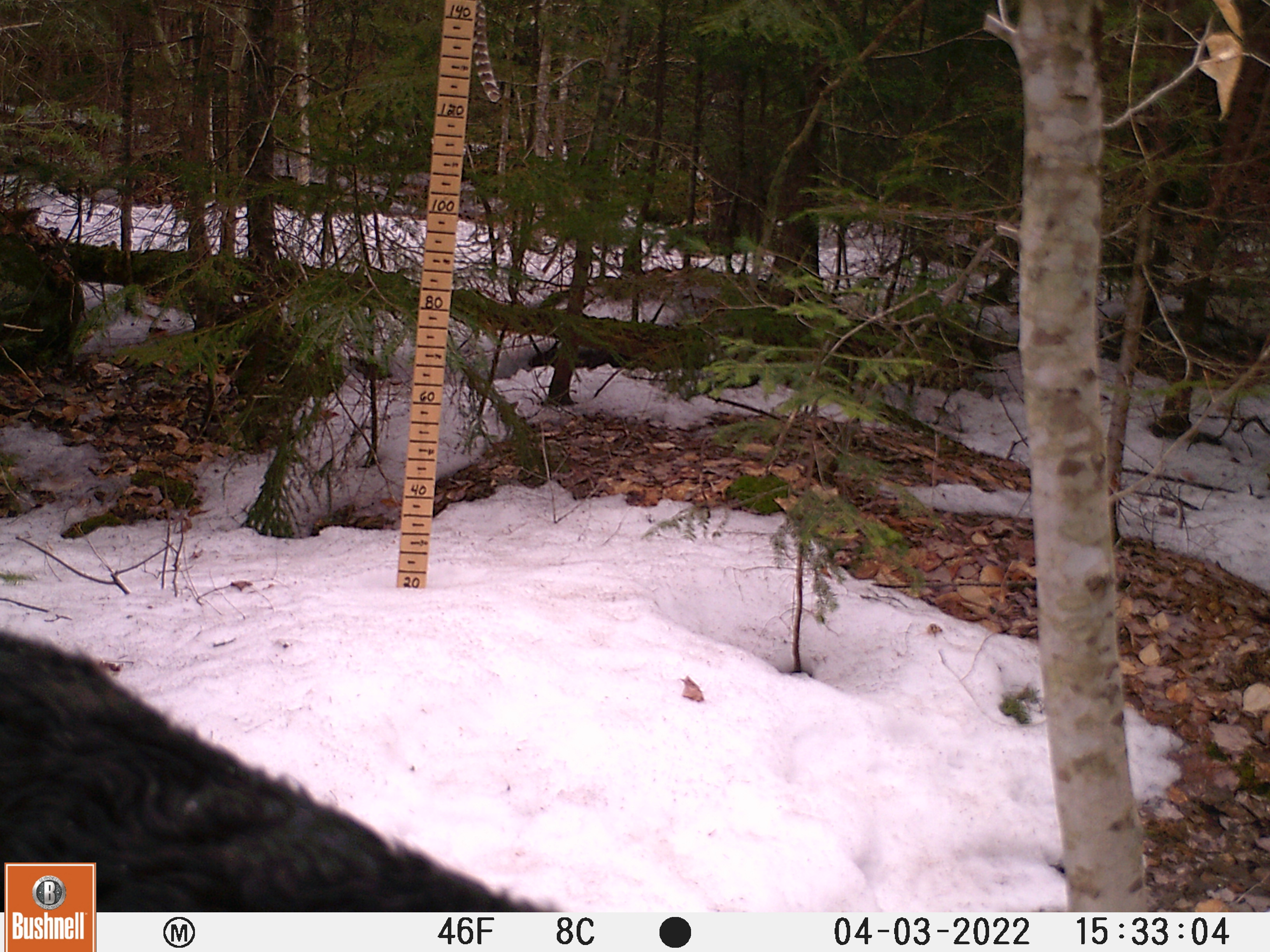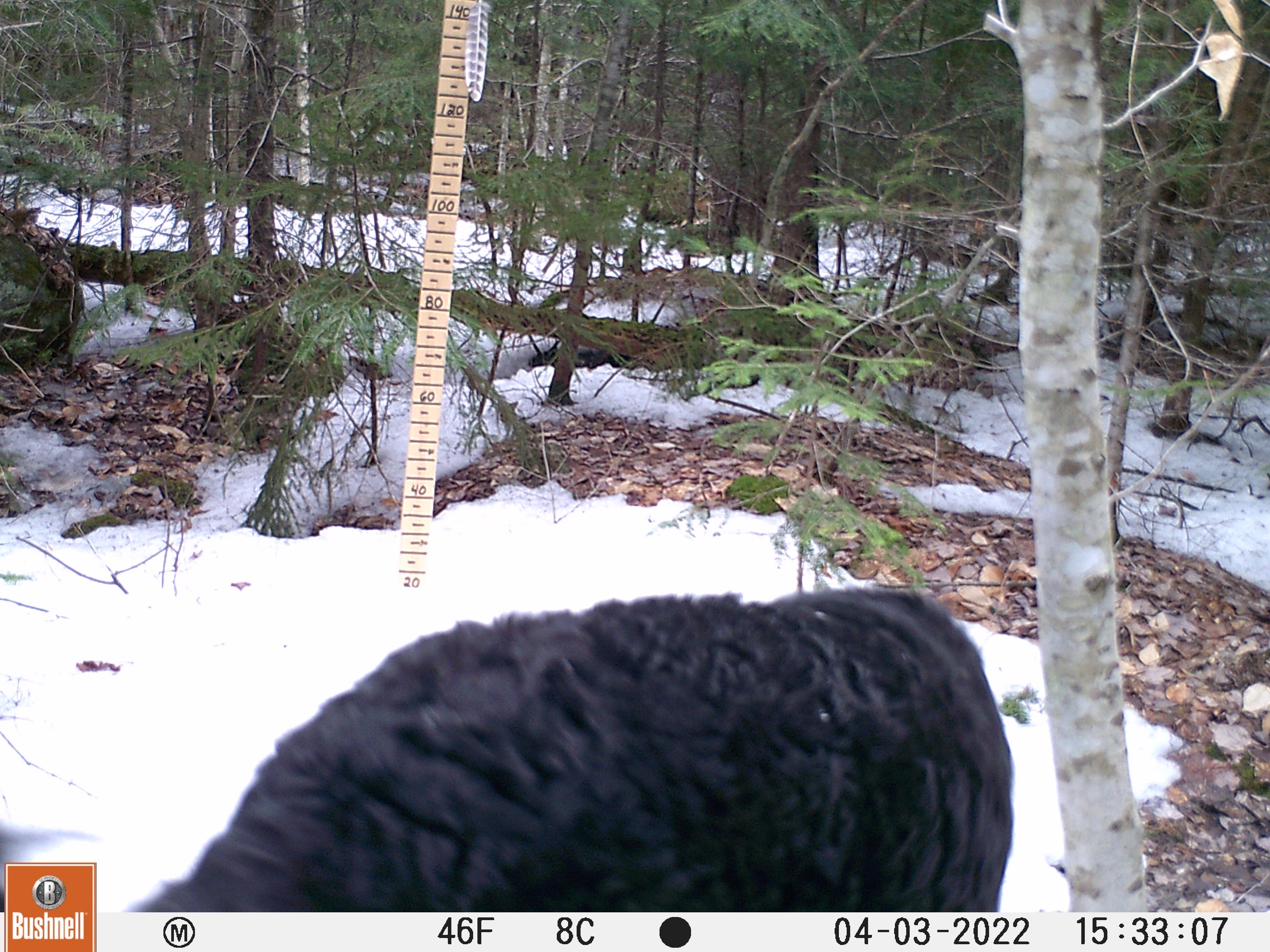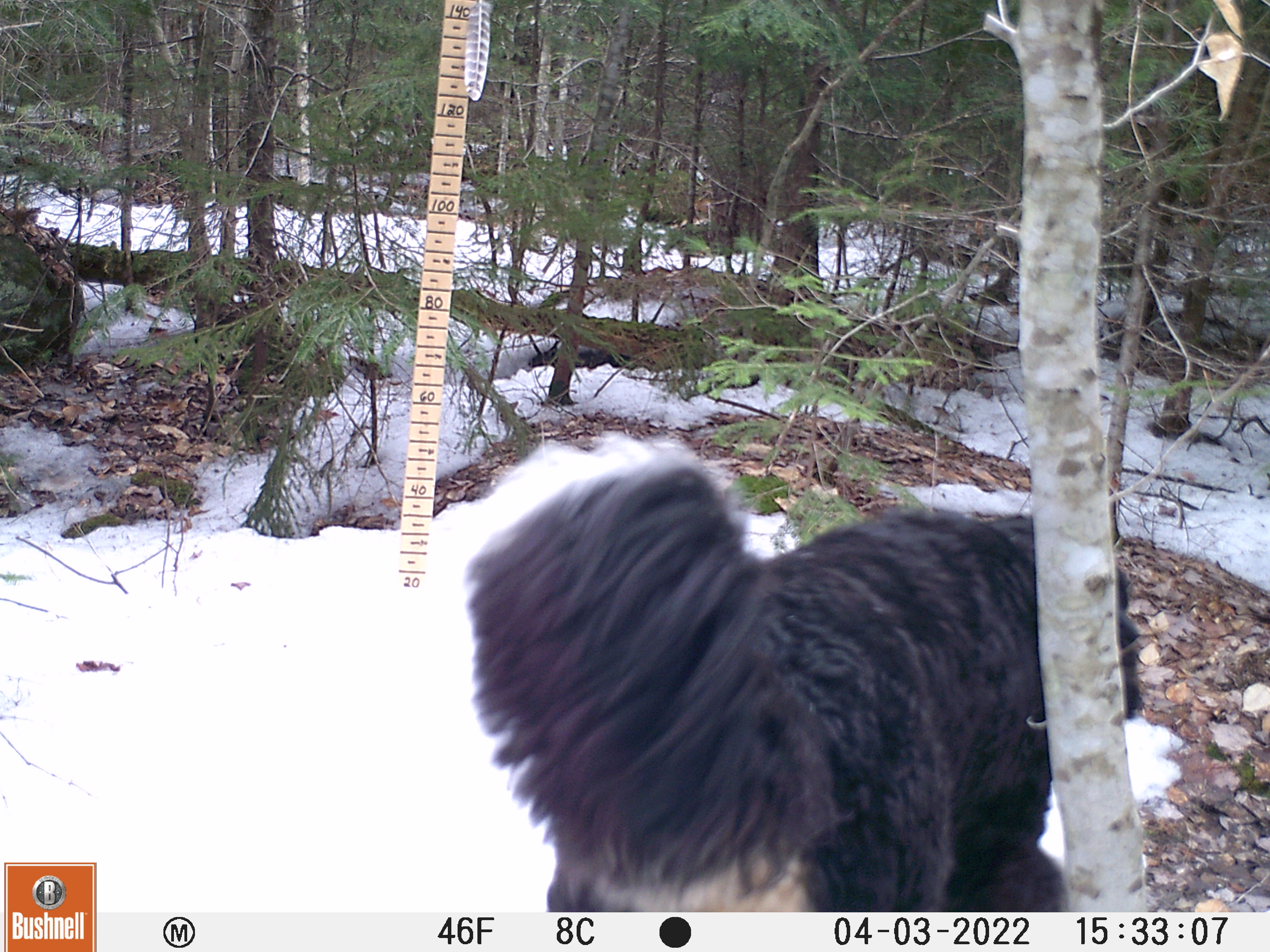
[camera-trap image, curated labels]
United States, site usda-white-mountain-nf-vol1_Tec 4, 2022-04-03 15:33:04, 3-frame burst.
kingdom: Animalia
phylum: Chordata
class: Mammalia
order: Carnivora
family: Canidae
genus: Canis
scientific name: Canis familiaris familiaris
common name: domestic dog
Domestic dog (Canis familiaris familiaris).